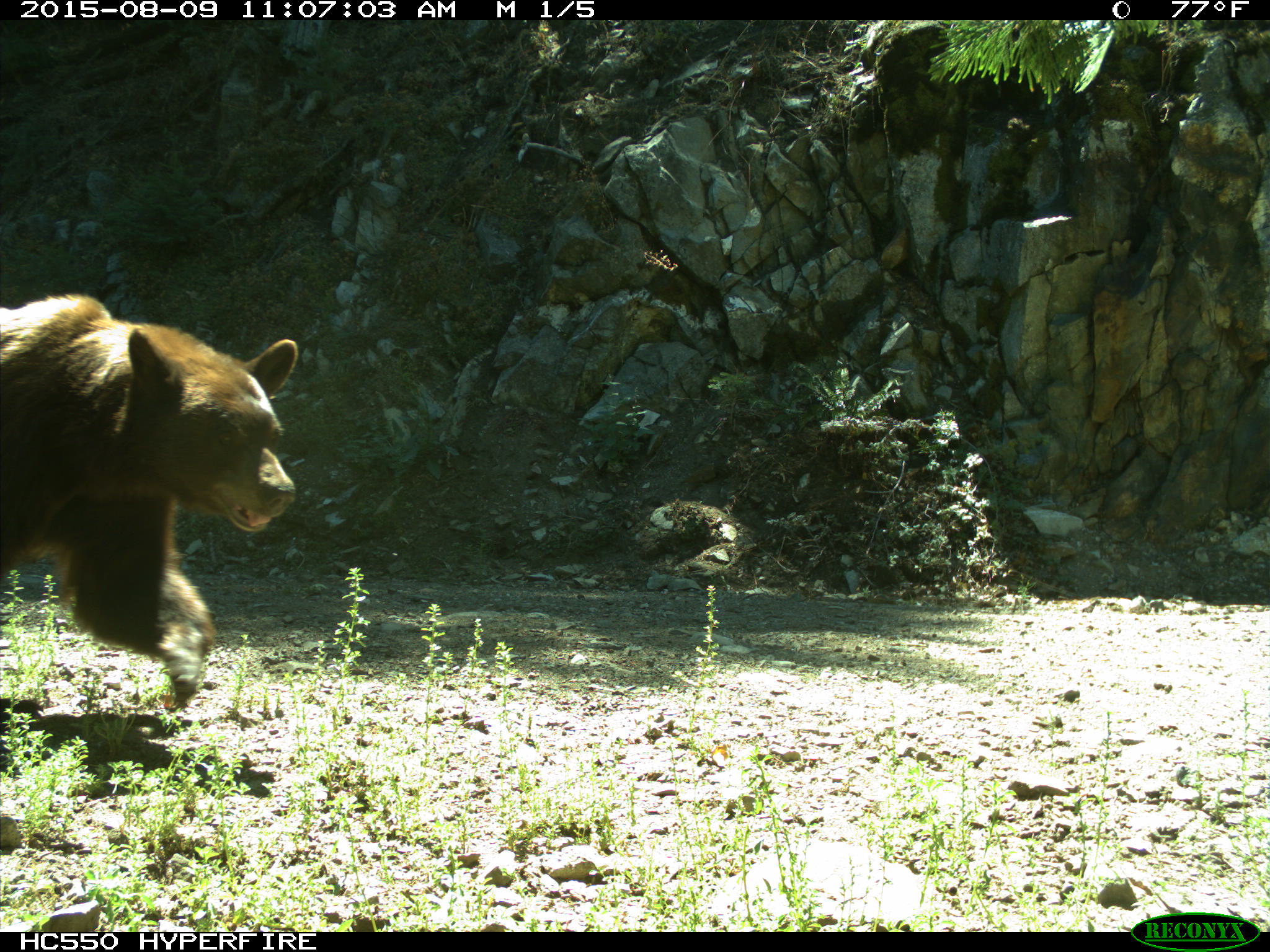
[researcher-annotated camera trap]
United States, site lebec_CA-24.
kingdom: Animalia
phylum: Chordata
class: Mammalia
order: Carnivora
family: Ursidae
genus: Ursus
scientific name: Ursus americanus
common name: american black bear